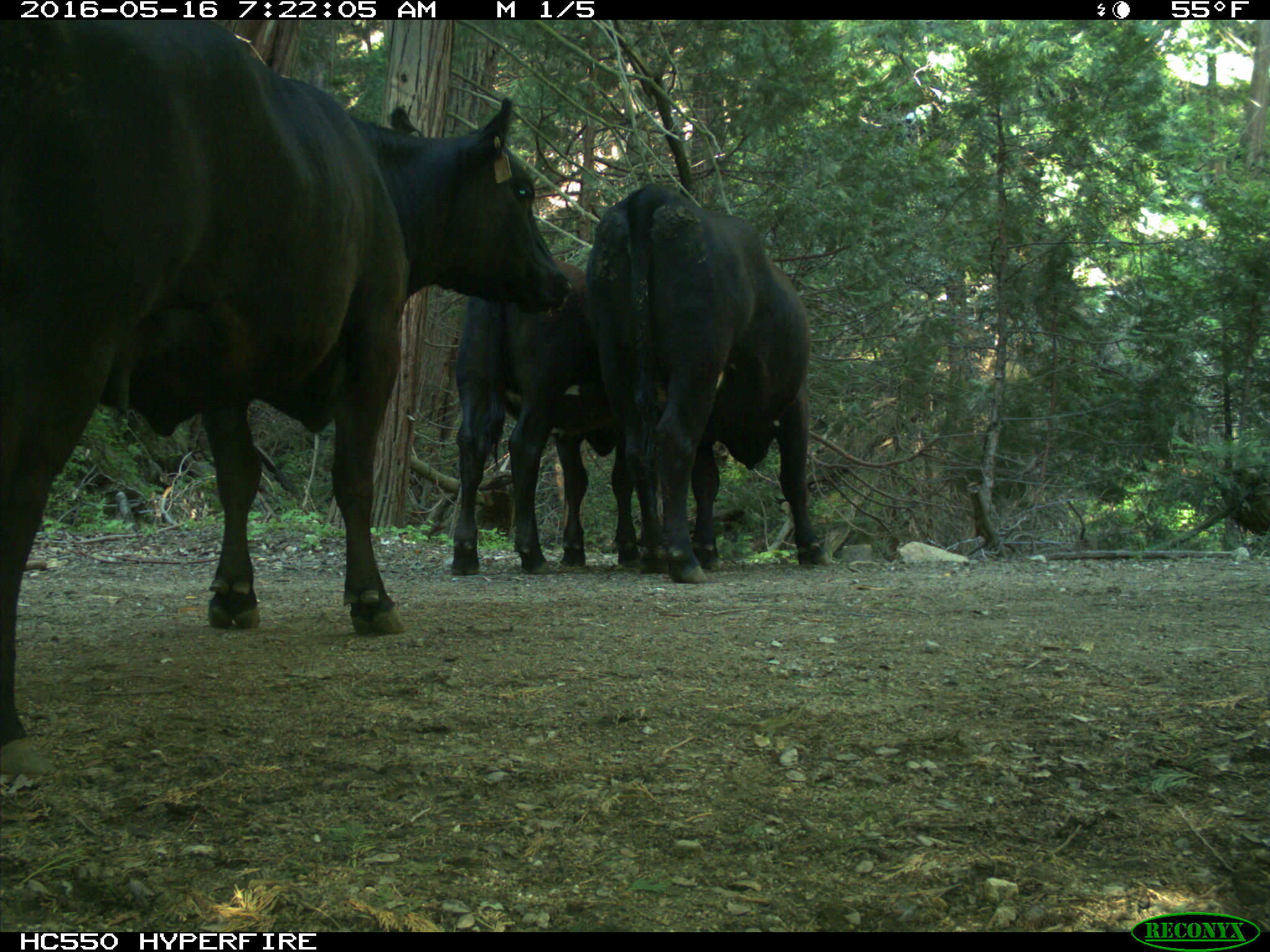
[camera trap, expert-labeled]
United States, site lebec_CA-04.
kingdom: Animalia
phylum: Chordata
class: Mammalia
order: Artiodactyla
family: Bovidae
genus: Bos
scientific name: Bos taurus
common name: domestic cow